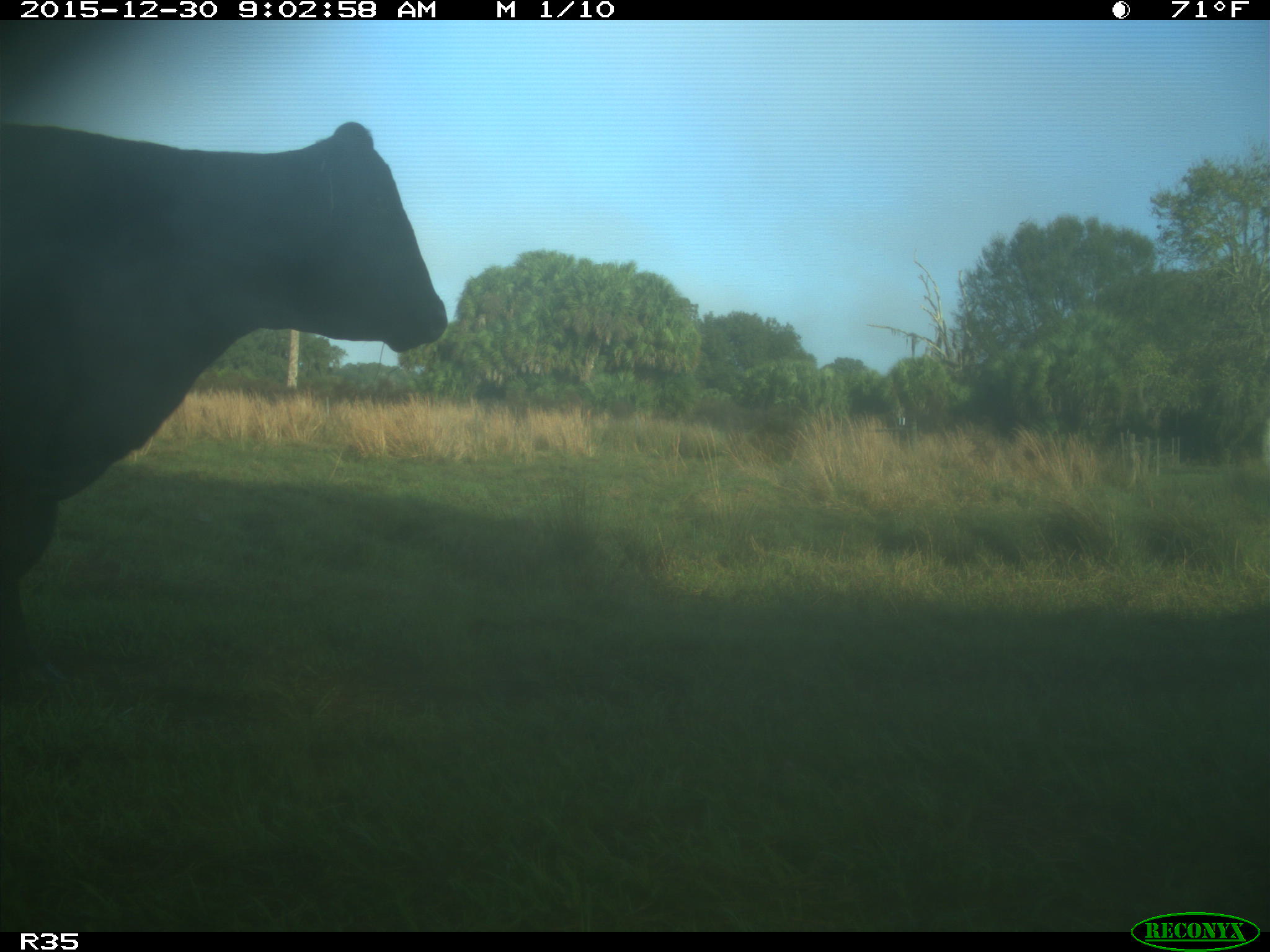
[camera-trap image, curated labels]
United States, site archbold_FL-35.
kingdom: Animalia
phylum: Chordata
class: Mammalia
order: Artiodactyla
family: Bovidae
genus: Bos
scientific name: Bos taurus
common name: domestic cow